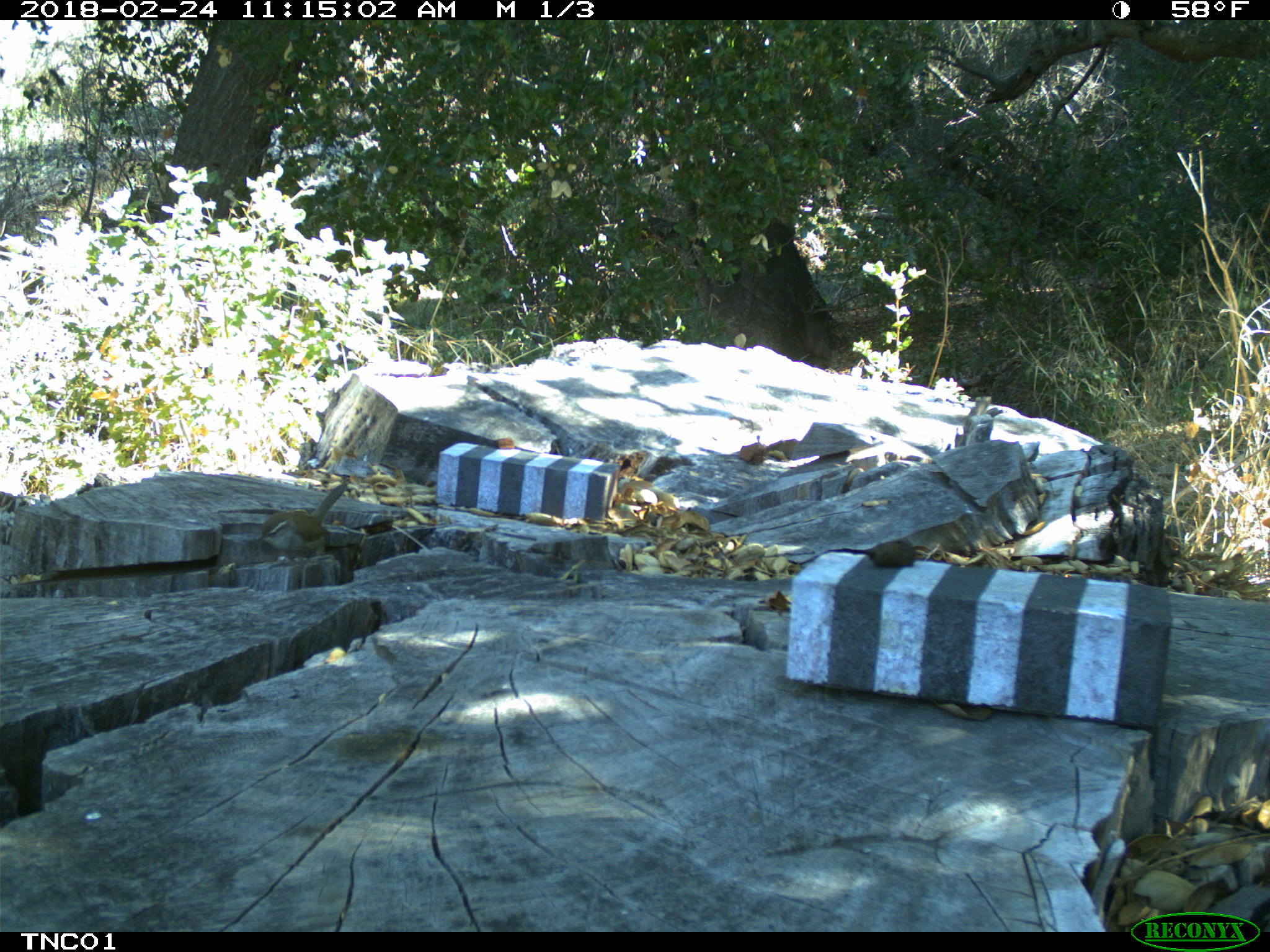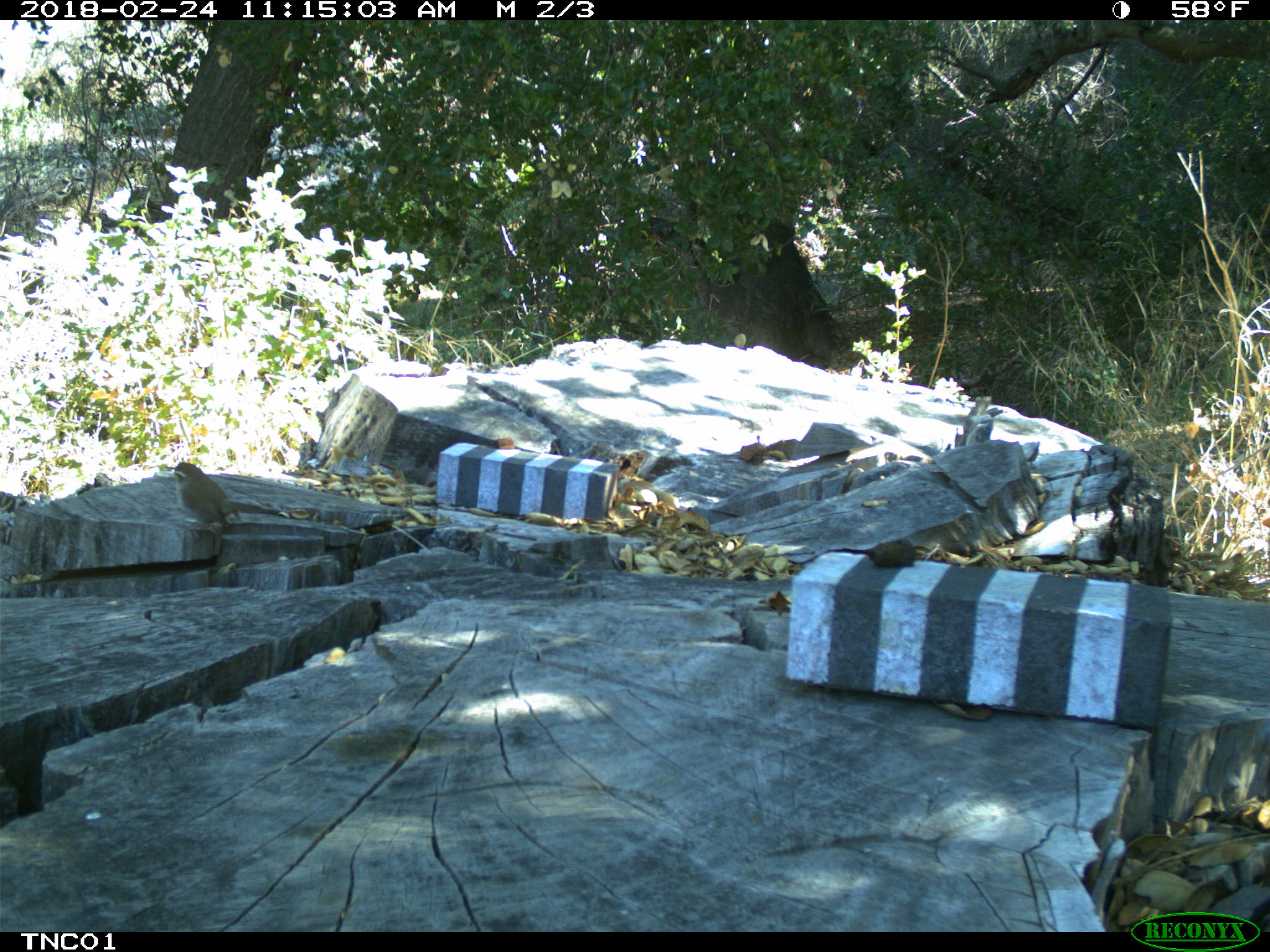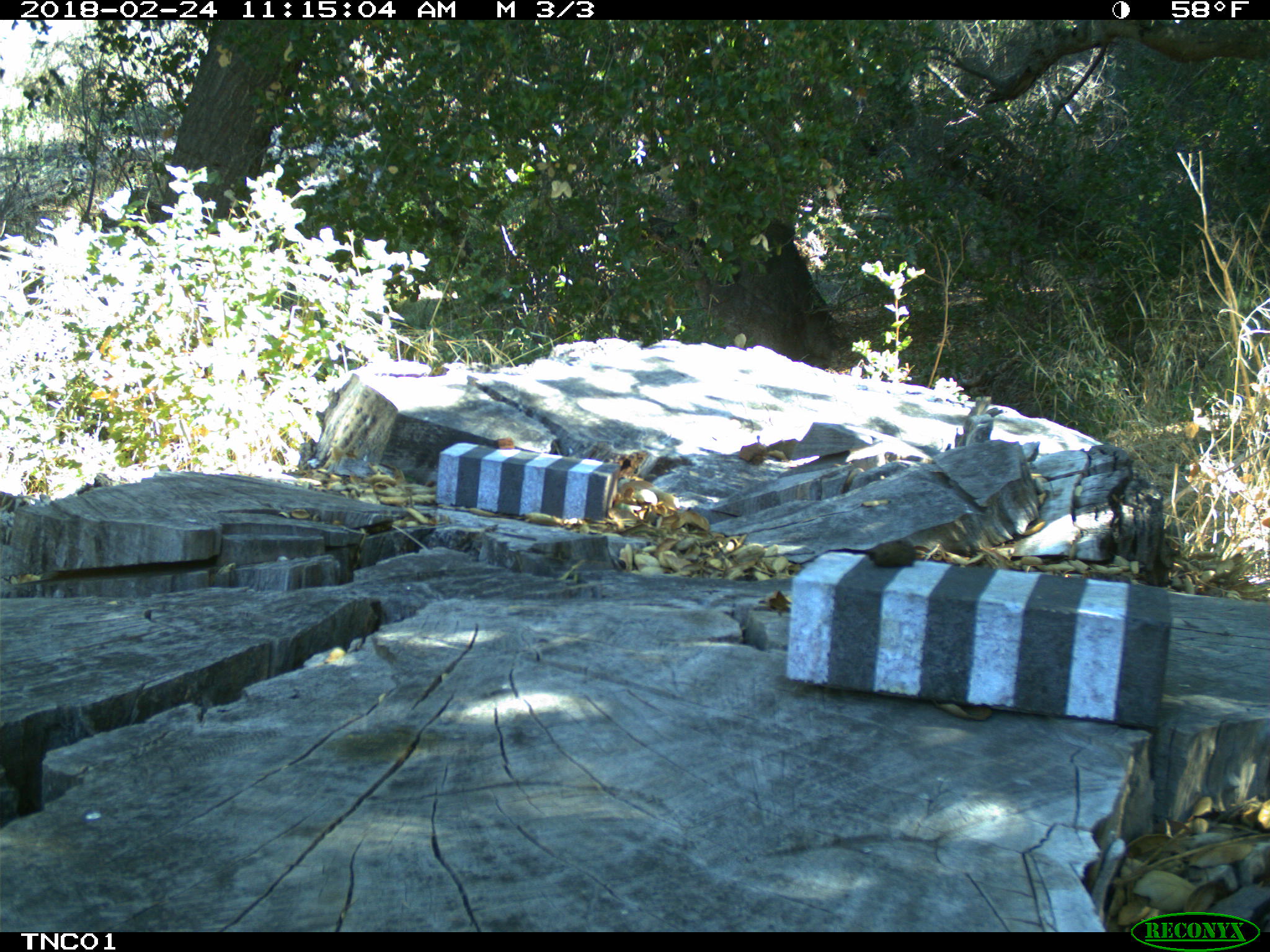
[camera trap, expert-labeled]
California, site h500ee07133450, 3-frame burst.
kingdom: Animalia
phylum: Chordata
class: Aves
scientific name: Aves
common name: bird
Bird (Aves).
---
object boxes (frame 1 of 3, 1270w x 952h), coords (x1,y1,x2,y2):
bird: (256,484,347,570)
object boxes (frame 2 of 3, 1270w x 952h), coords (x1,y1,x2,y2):
bird: (164,461,281,540)